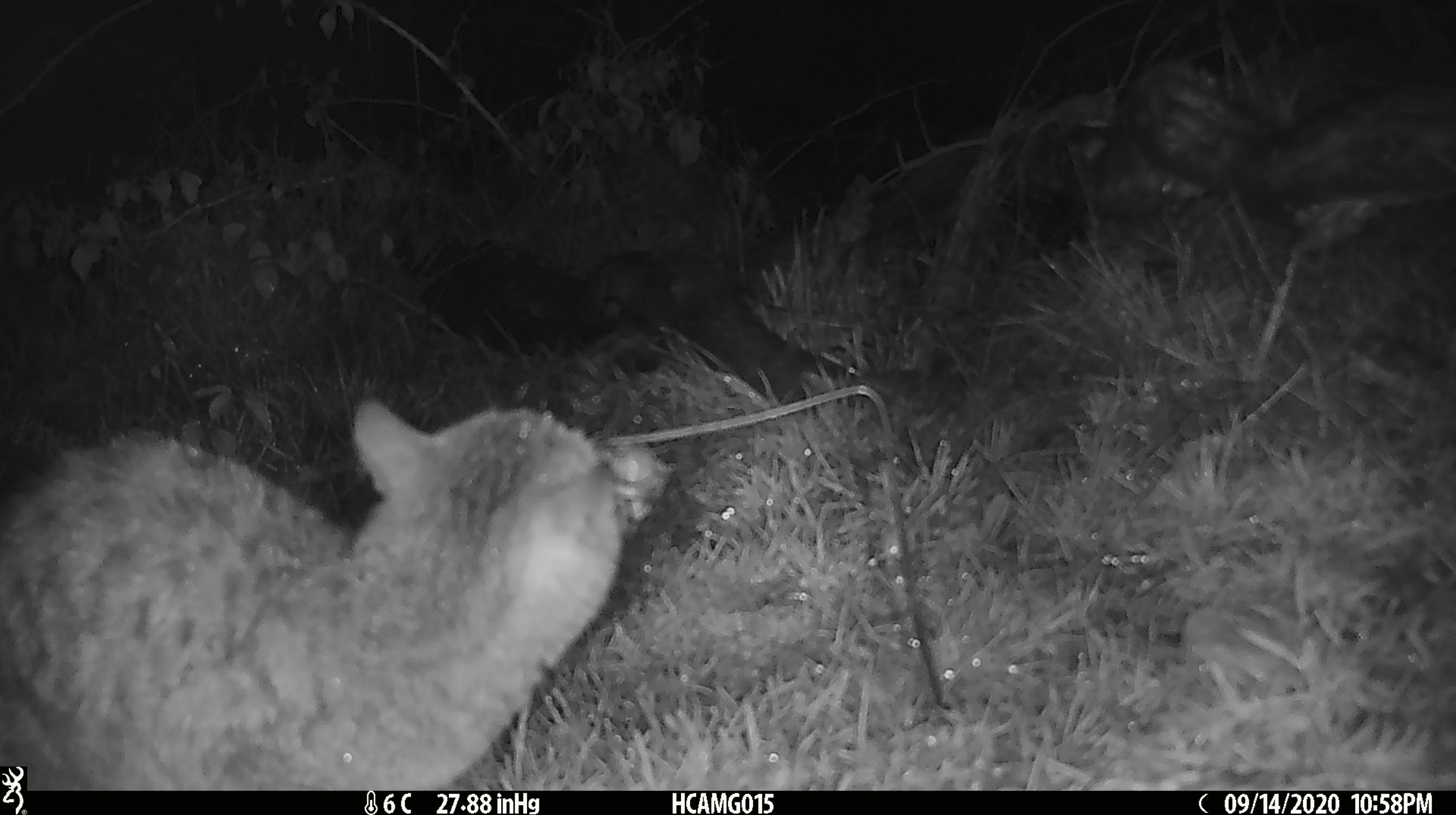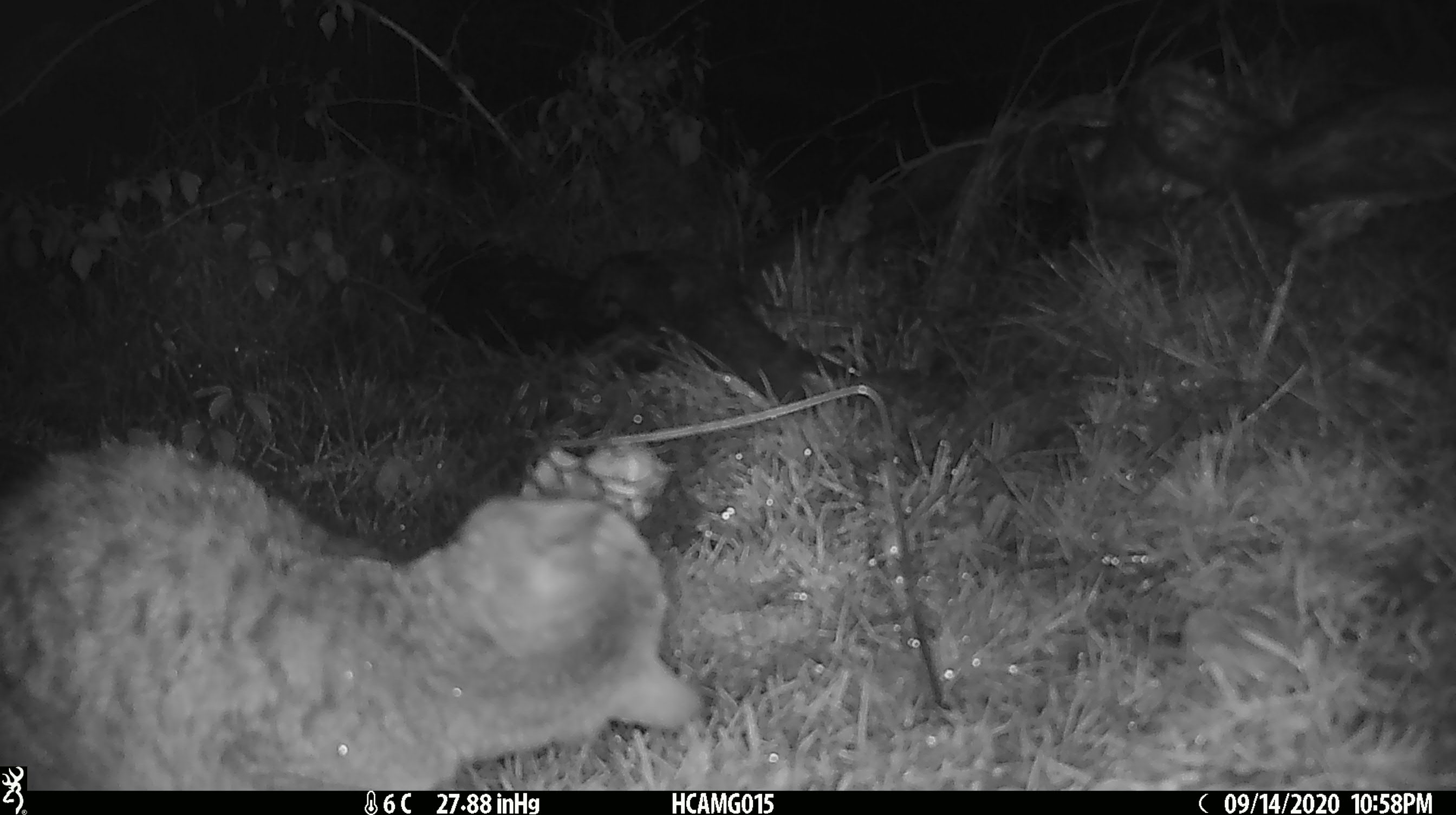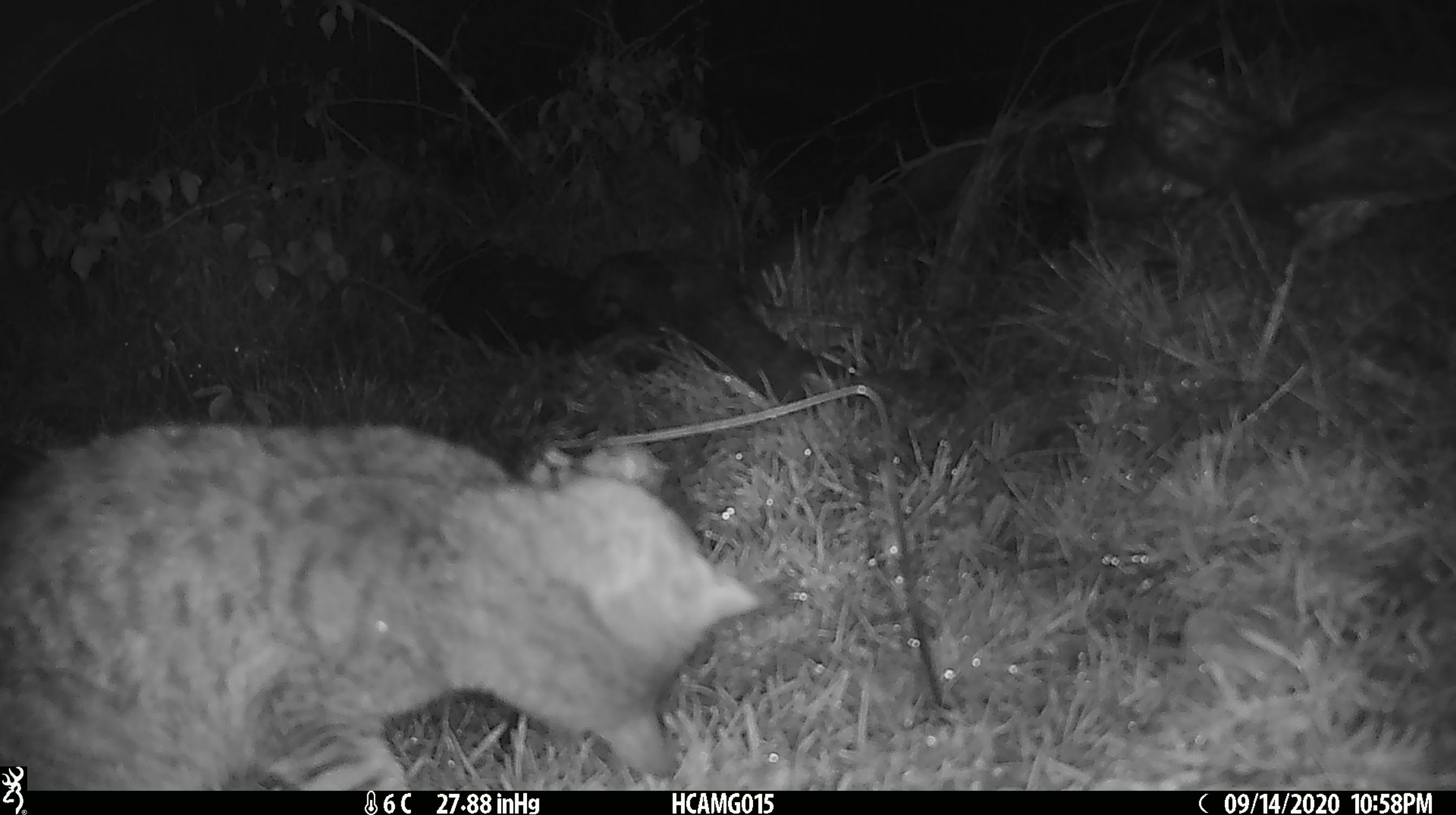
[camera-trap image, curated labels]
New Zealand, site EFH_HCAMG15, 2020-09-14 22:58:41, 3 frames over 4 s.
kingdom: Animalia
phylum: Chordata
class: Mammalia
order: Carnivora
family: Felidae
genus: Felis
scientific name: Felis catus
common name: domestic cat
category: cat